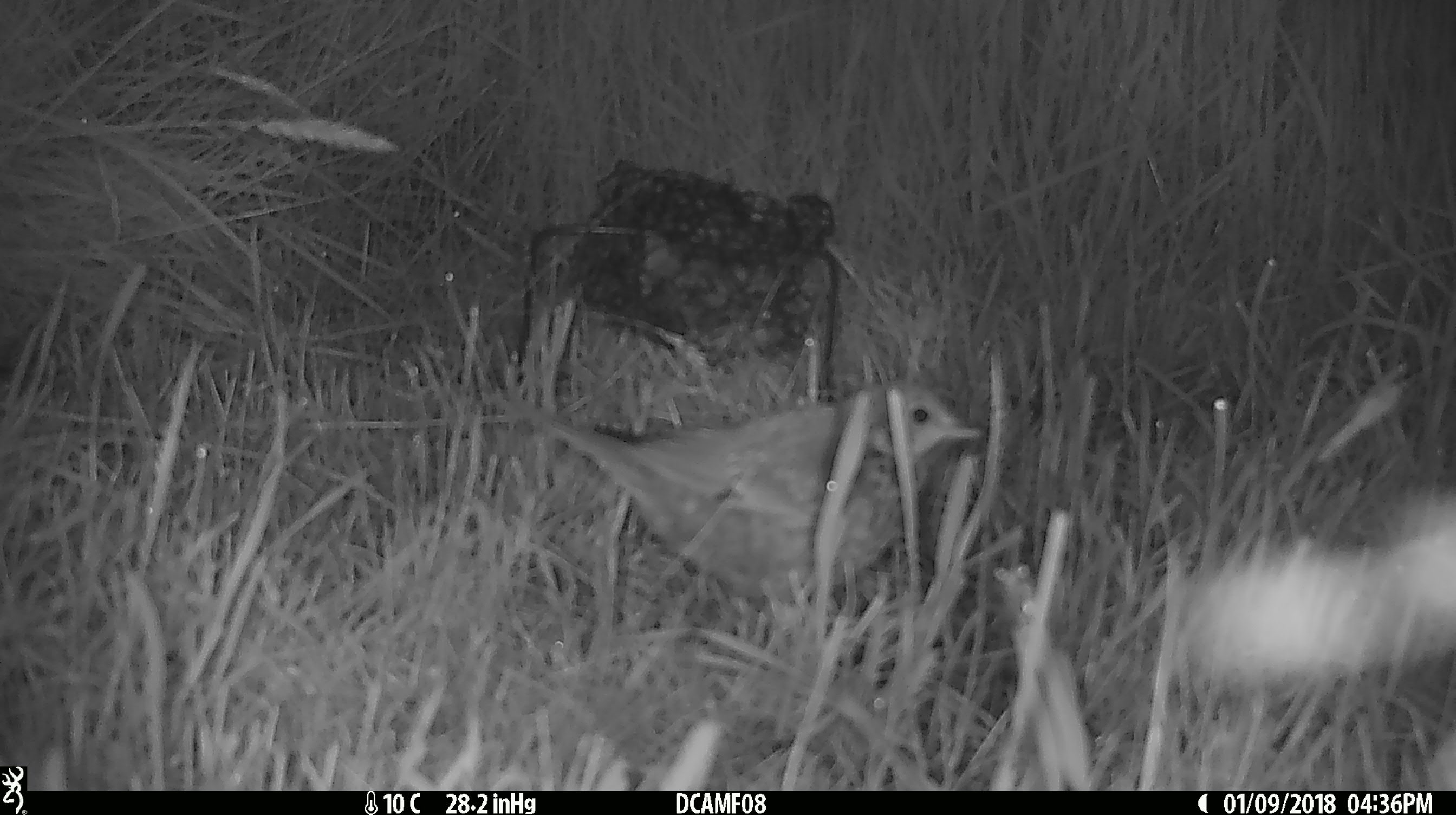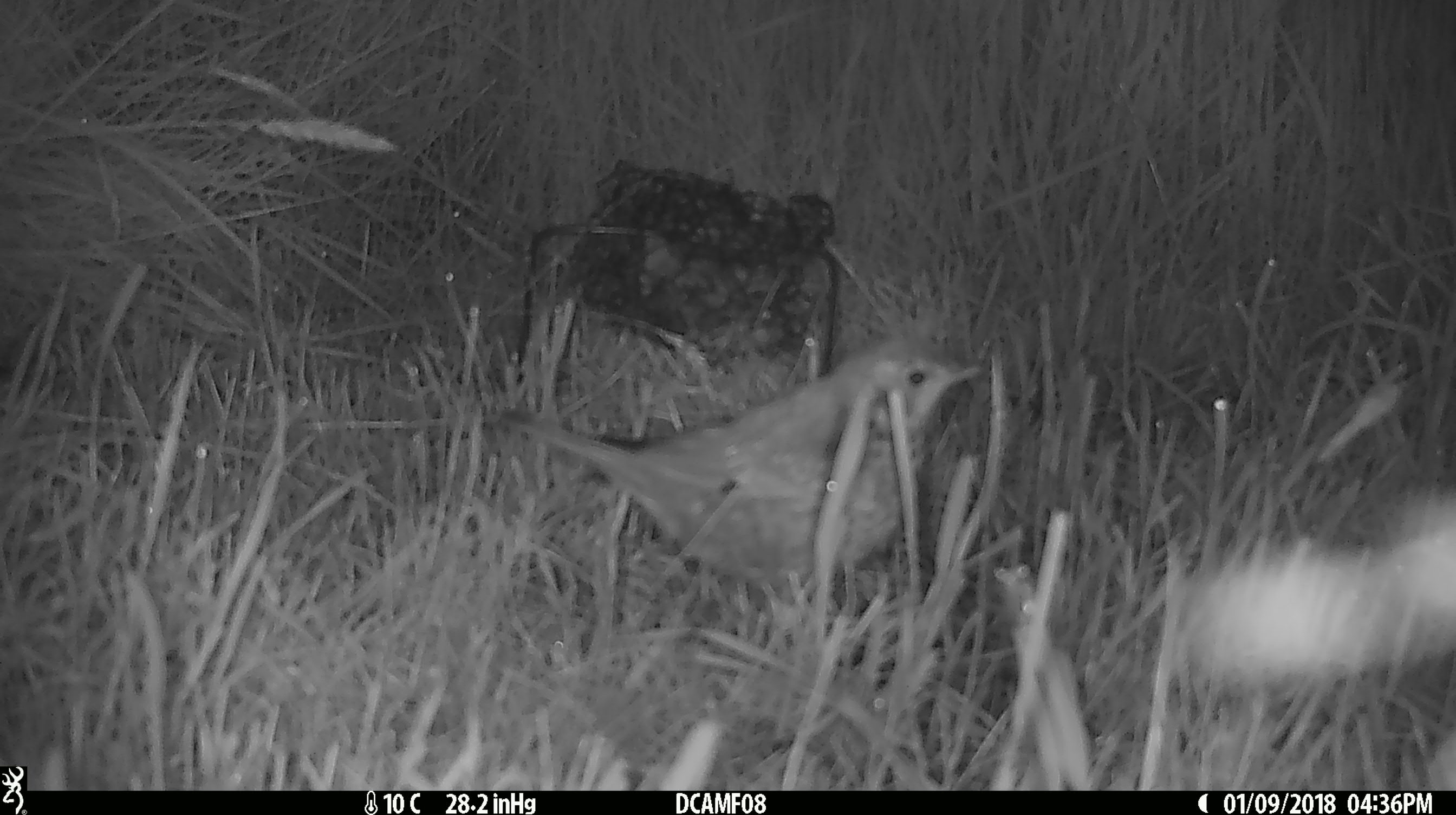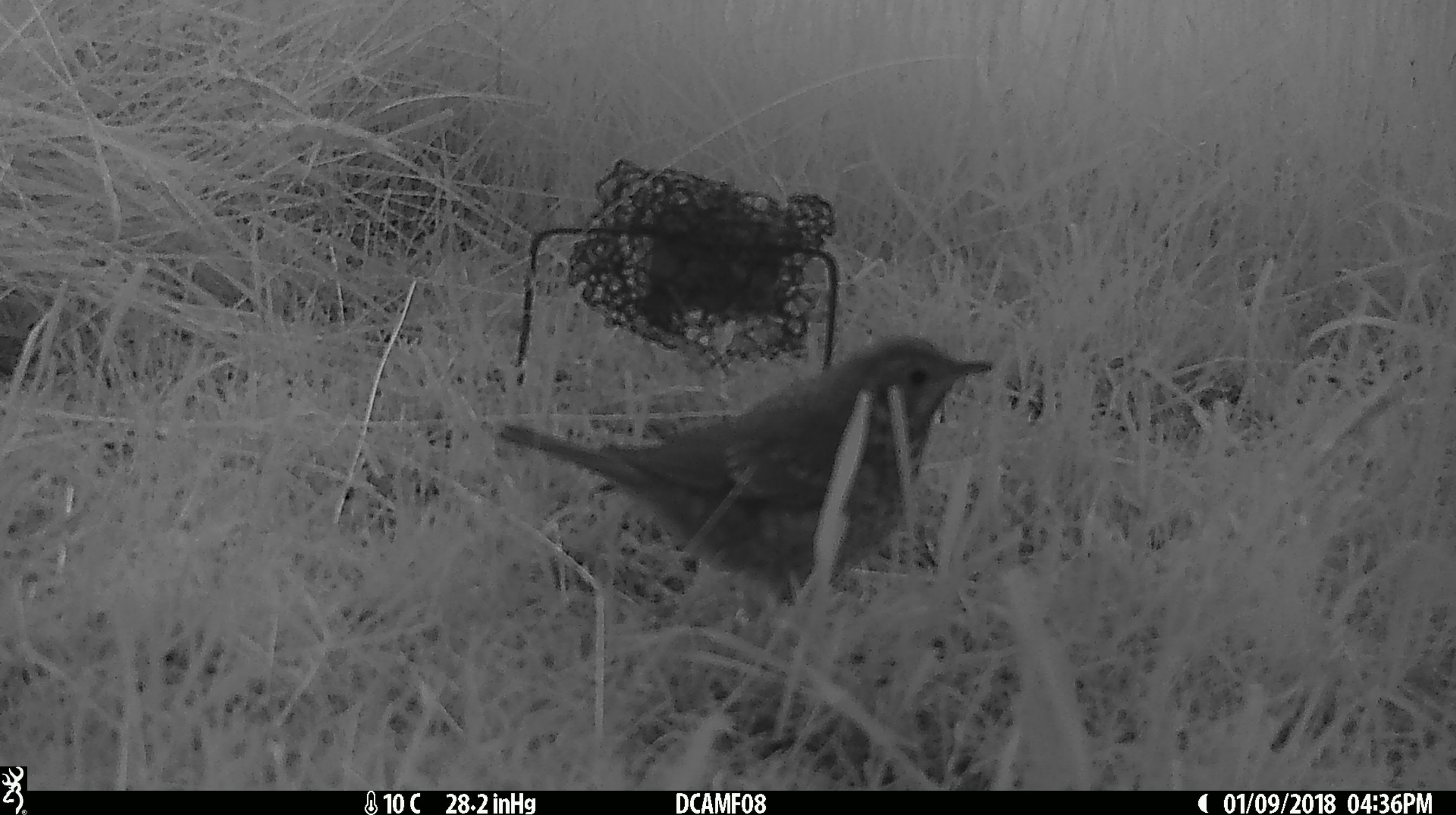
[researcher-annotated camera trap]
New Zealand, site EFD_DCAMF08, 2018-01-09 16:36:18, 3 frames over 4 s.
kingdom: Animalia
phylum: Chordata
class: Aves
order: Passeriformes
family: Turdidae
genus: Turdus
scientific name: Turdus philomelos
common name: song thrush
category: thrush